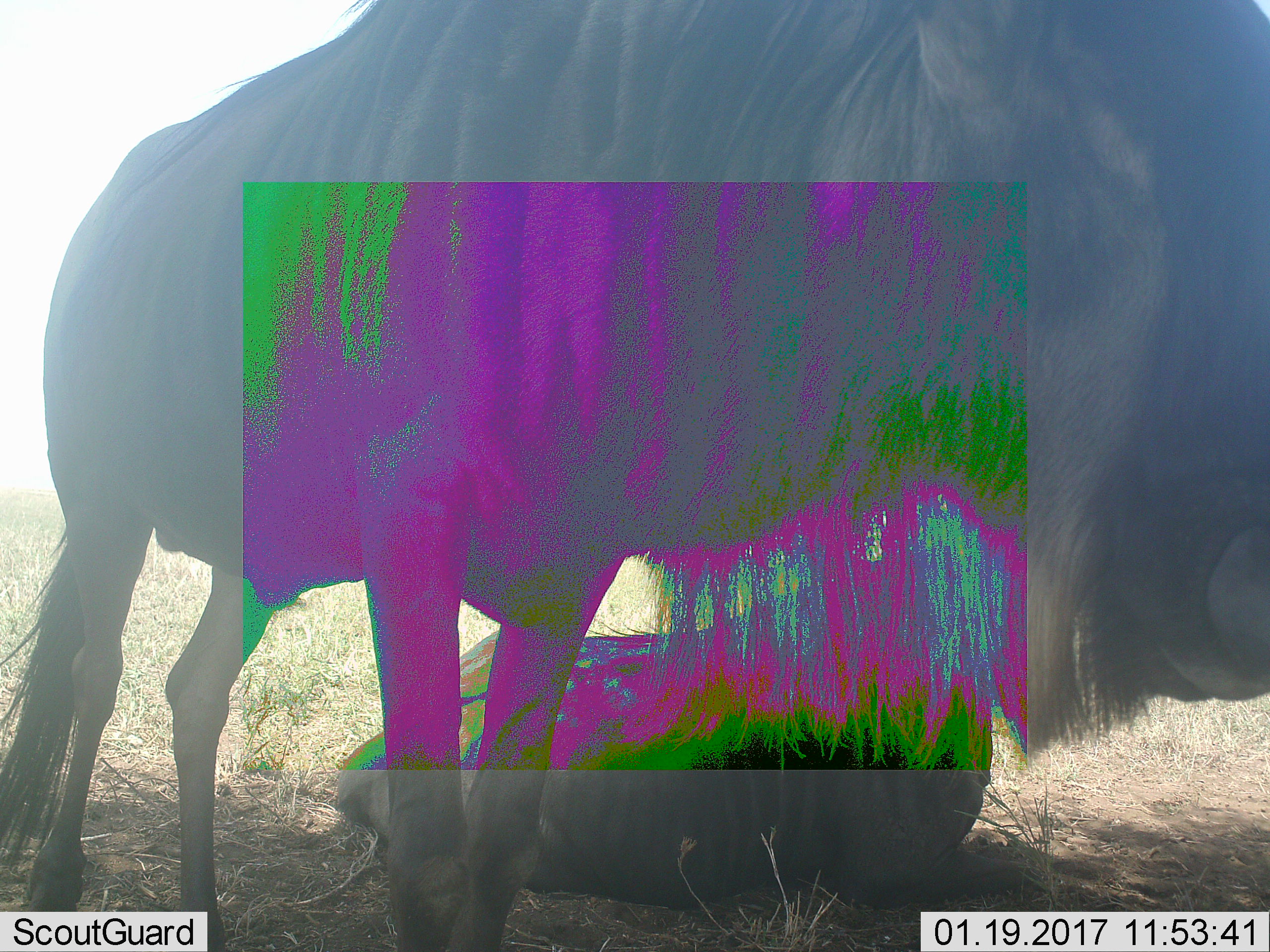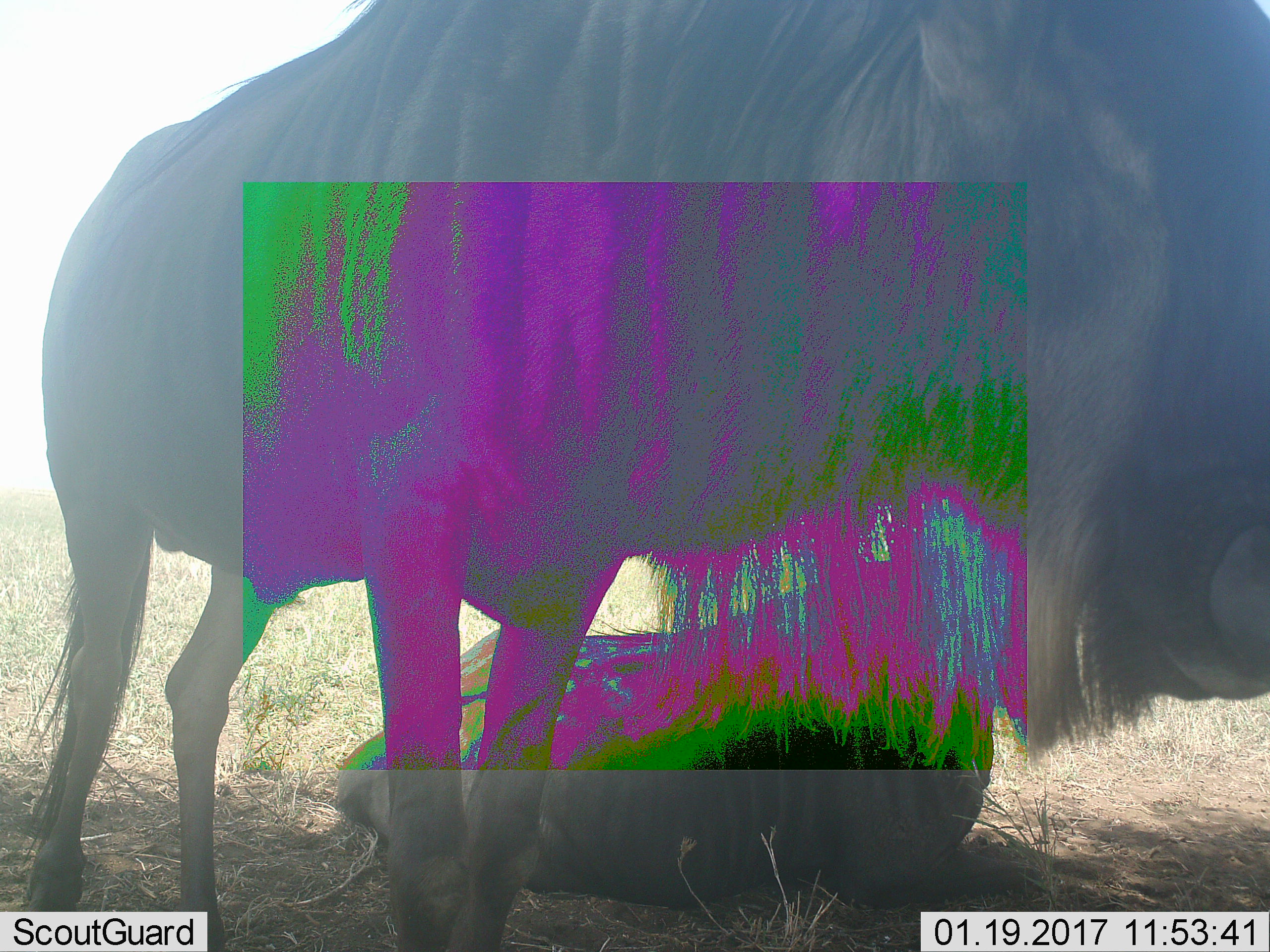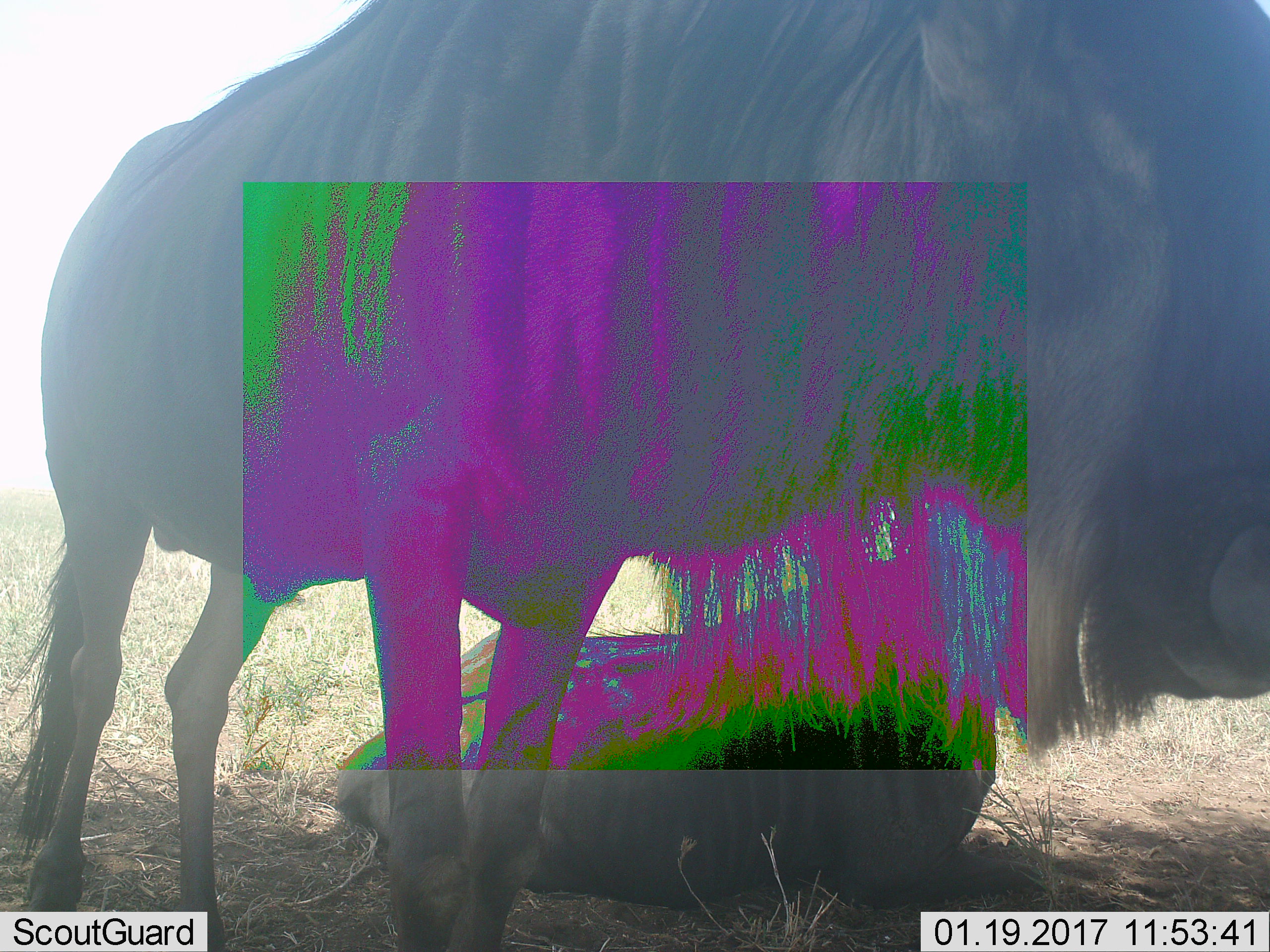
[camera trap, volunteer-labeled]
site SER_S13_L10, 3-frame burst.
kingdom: Animalia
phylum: Chordata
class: Mammalia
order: Artiodactyla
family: Bovidae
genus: Connochaetes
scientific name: Connochaetes taurinus taurinus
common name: blue wildebeest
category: wildebeestblue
Wildebeestblue (blue wildebeest) (Connochaetes taurinus taurinus), count 2. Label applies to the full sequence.